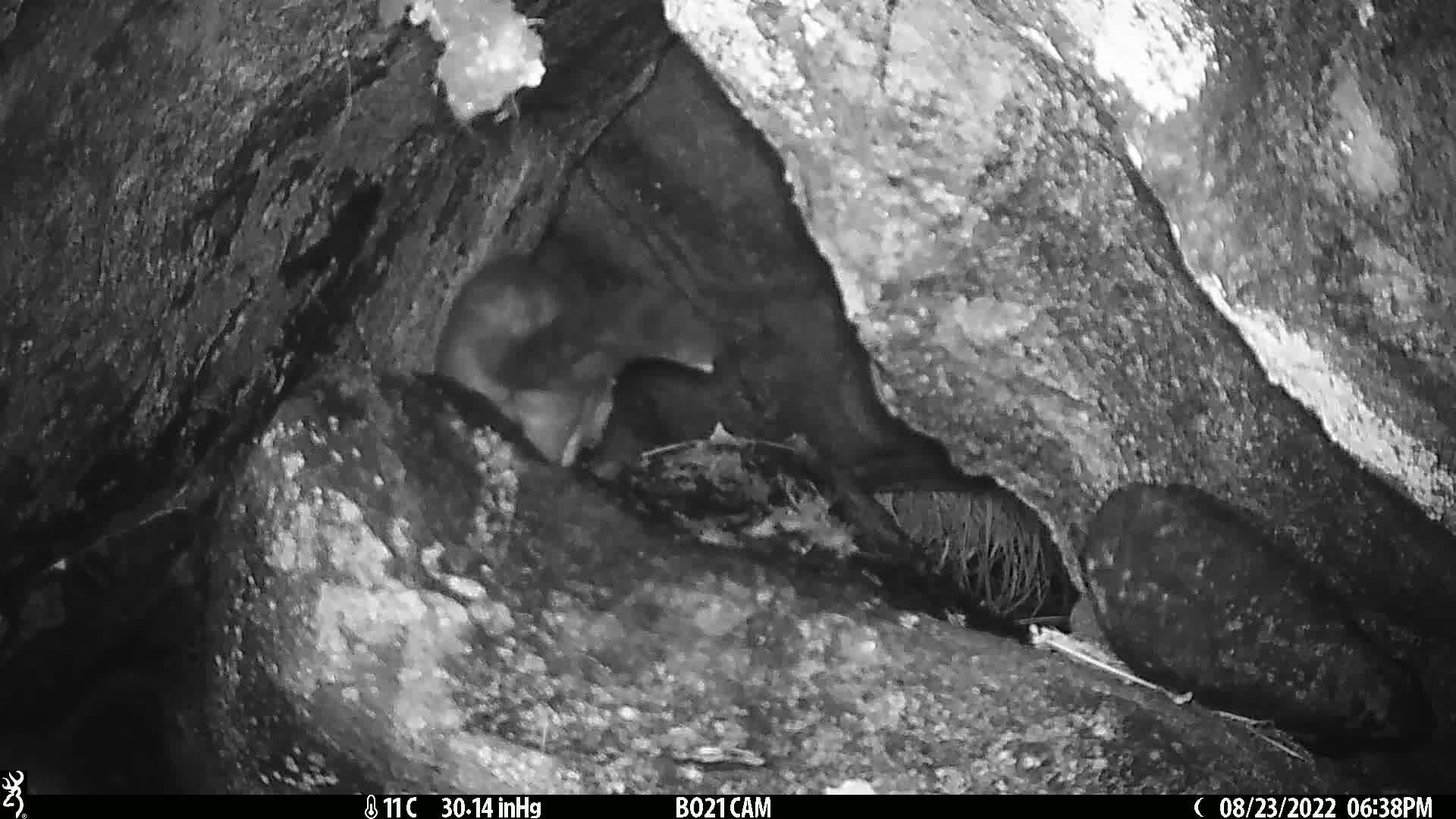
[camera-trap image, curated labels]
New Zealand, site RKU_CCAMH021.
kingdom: Animalia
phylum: Chordata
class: Mammalia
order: Diprotodontia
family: Phalangeridae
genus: Trichosurus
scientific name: Trichosurus vulpecula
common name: common brushtail possum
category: possum